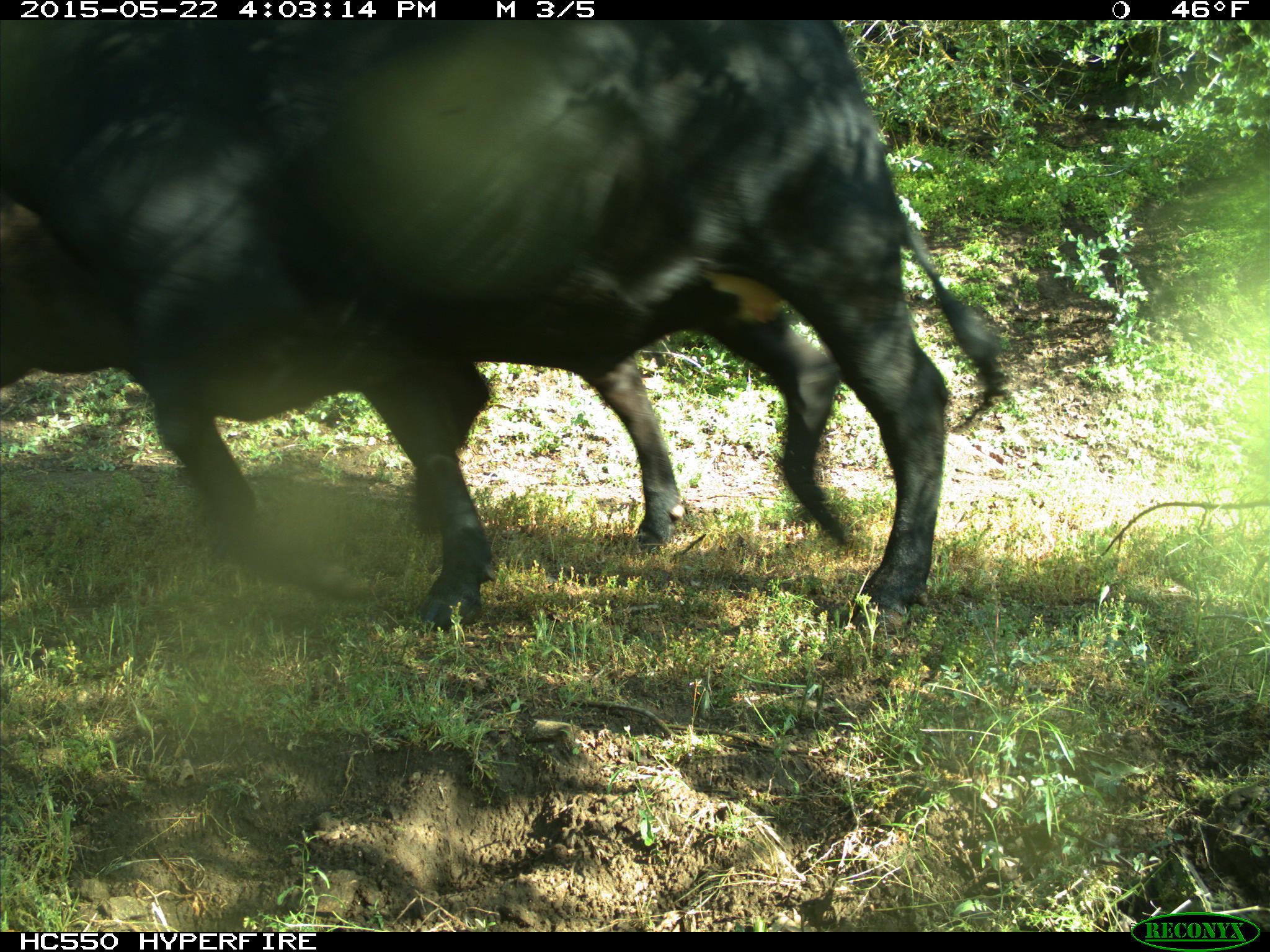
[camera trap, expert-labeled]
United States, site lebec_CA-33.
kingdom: Animalia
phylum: Chordata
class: Mammalia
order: Artiodactyla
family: Bovidae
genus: Bos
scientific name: Bos taurus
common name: domestic cow